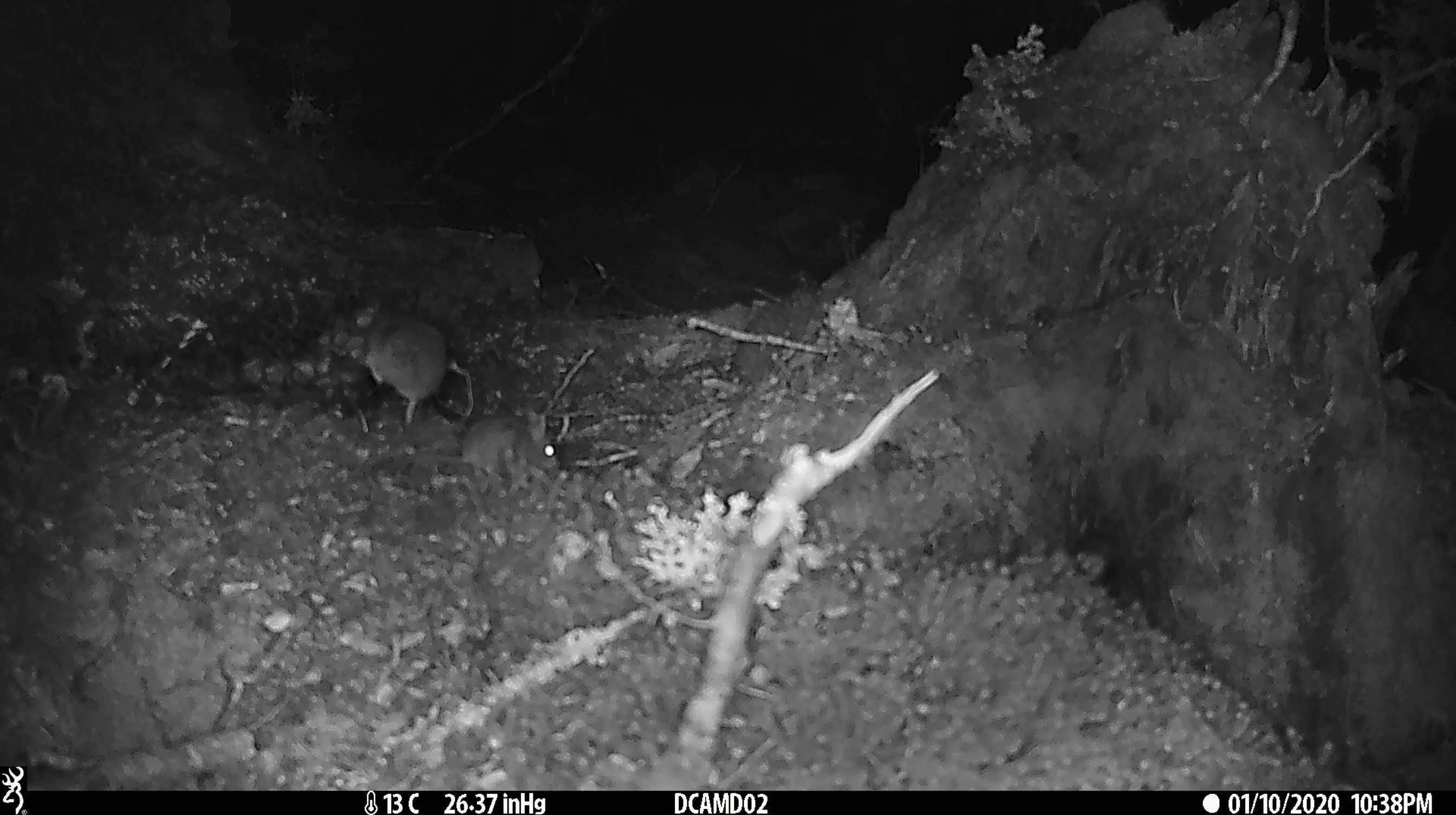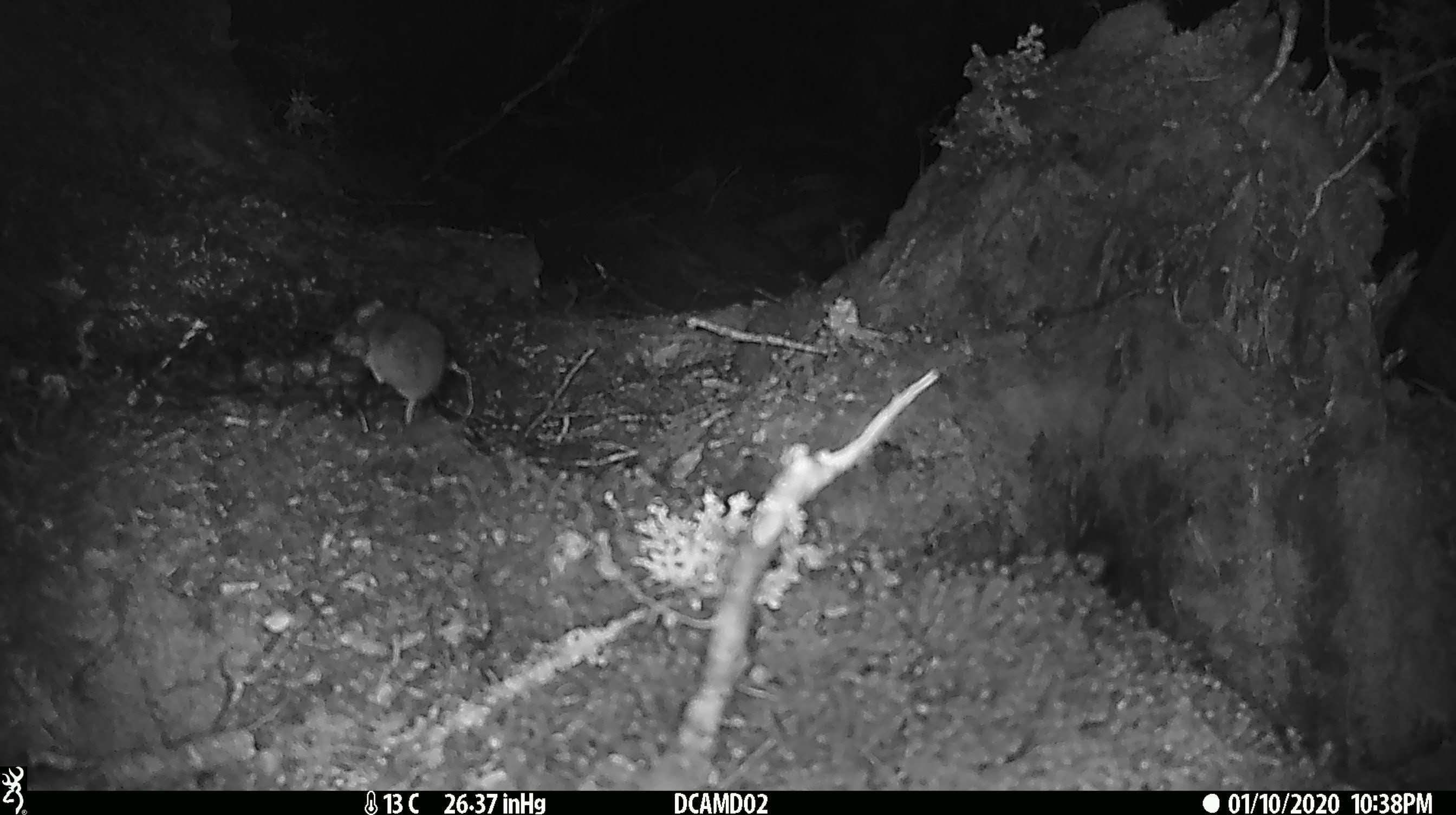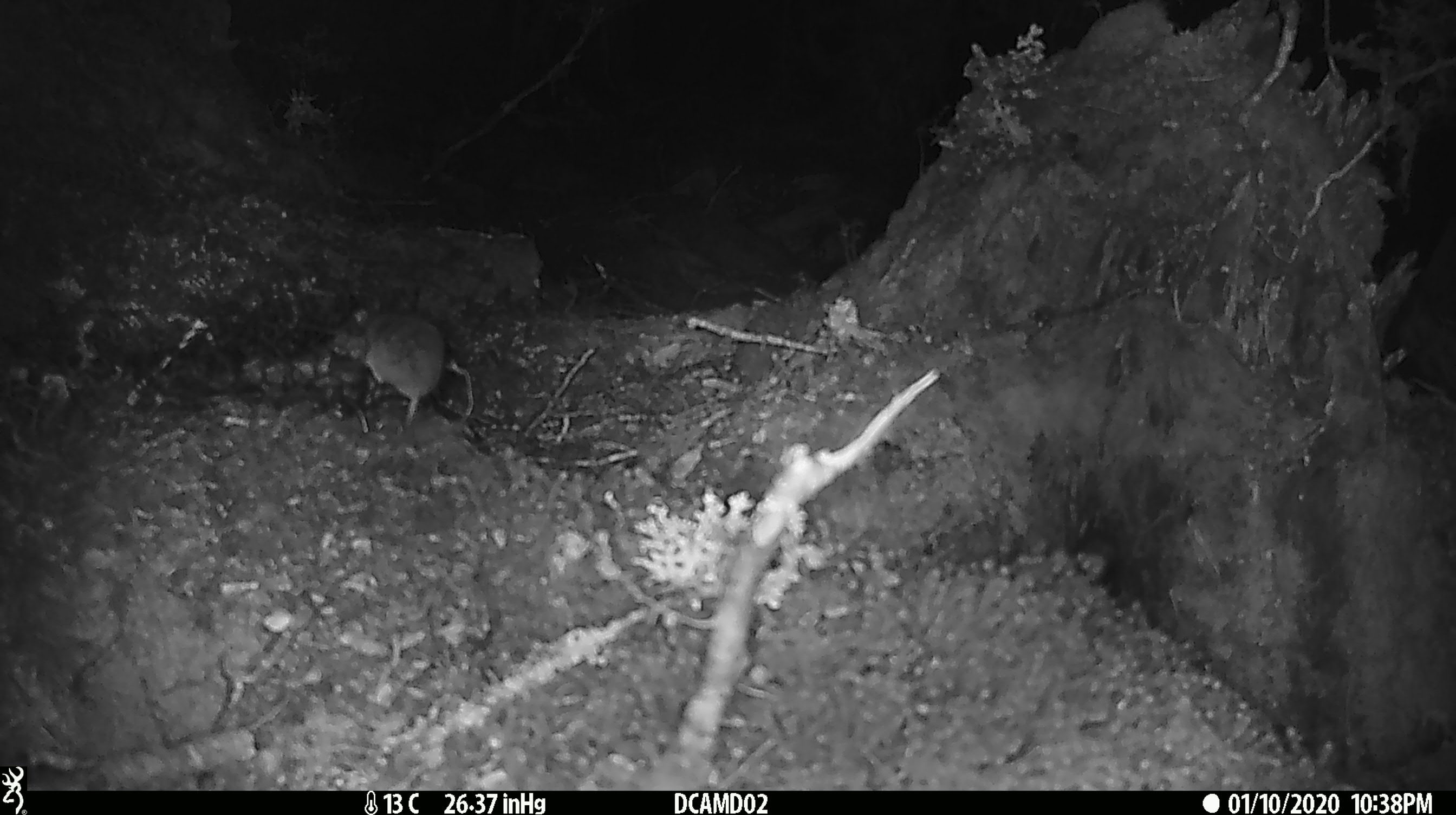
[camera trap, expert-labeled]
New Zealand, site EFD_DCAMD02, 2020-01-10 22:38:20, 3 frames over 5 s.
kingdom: Animalia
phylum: Chordata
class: Mammalia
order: Rodentia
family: Muridae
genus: Mus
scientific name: Mus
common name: mouse